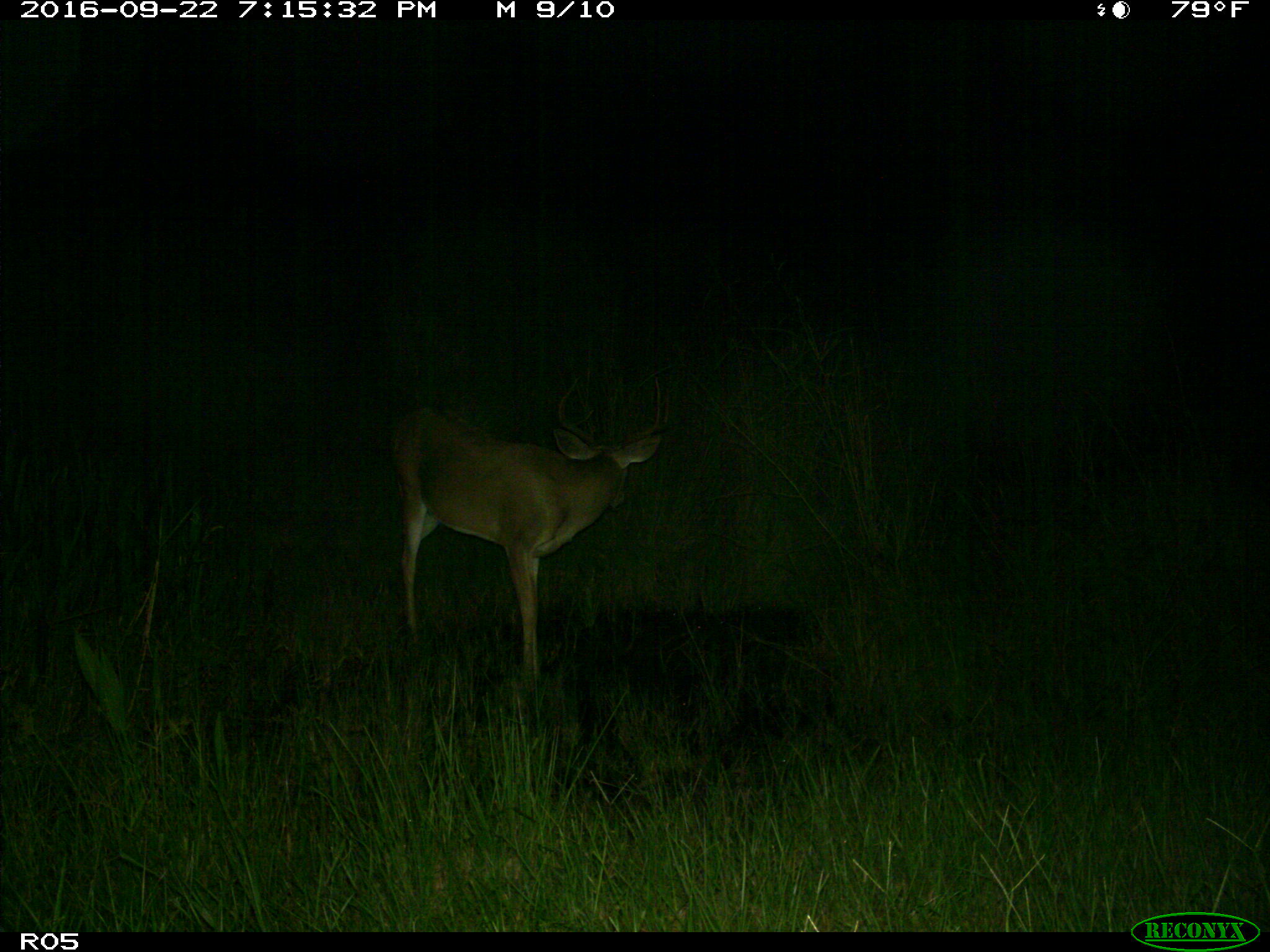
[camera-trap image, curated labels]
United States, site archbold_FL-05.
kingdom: Animalia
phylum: Chordata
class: Mammalia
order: Artiodactyla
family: Cervidae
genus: Odocoileus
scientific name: Odocoileus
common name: deer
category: unidentified deer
Unidentified deer (deer) (Odocoileus).